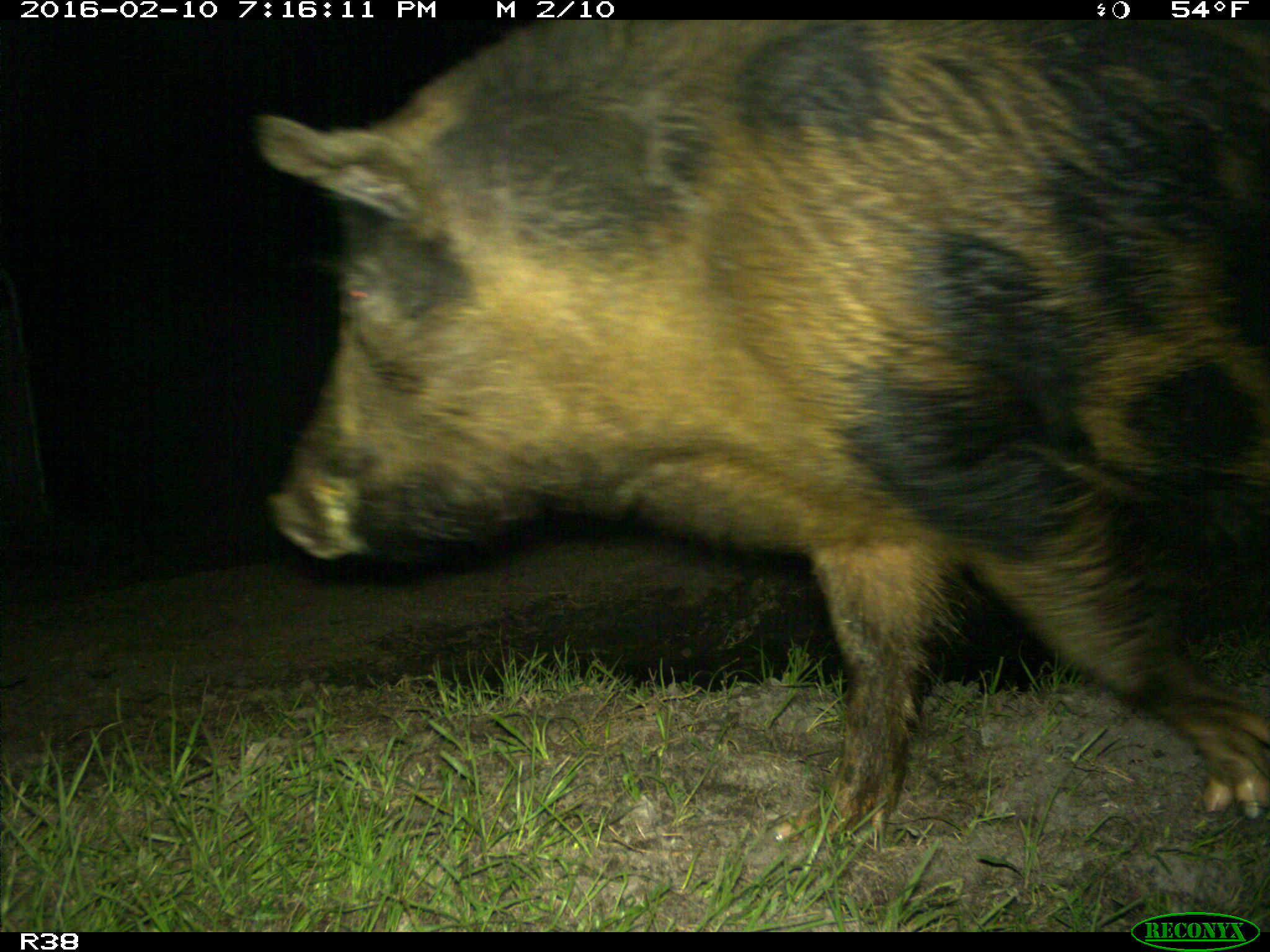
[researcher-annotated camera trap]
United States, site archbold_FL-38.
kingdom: Animalia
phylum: Chordata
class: Mammalia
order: Artiodactyla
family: Suidae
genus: Sus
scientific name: Sus scrofa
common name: wild boar